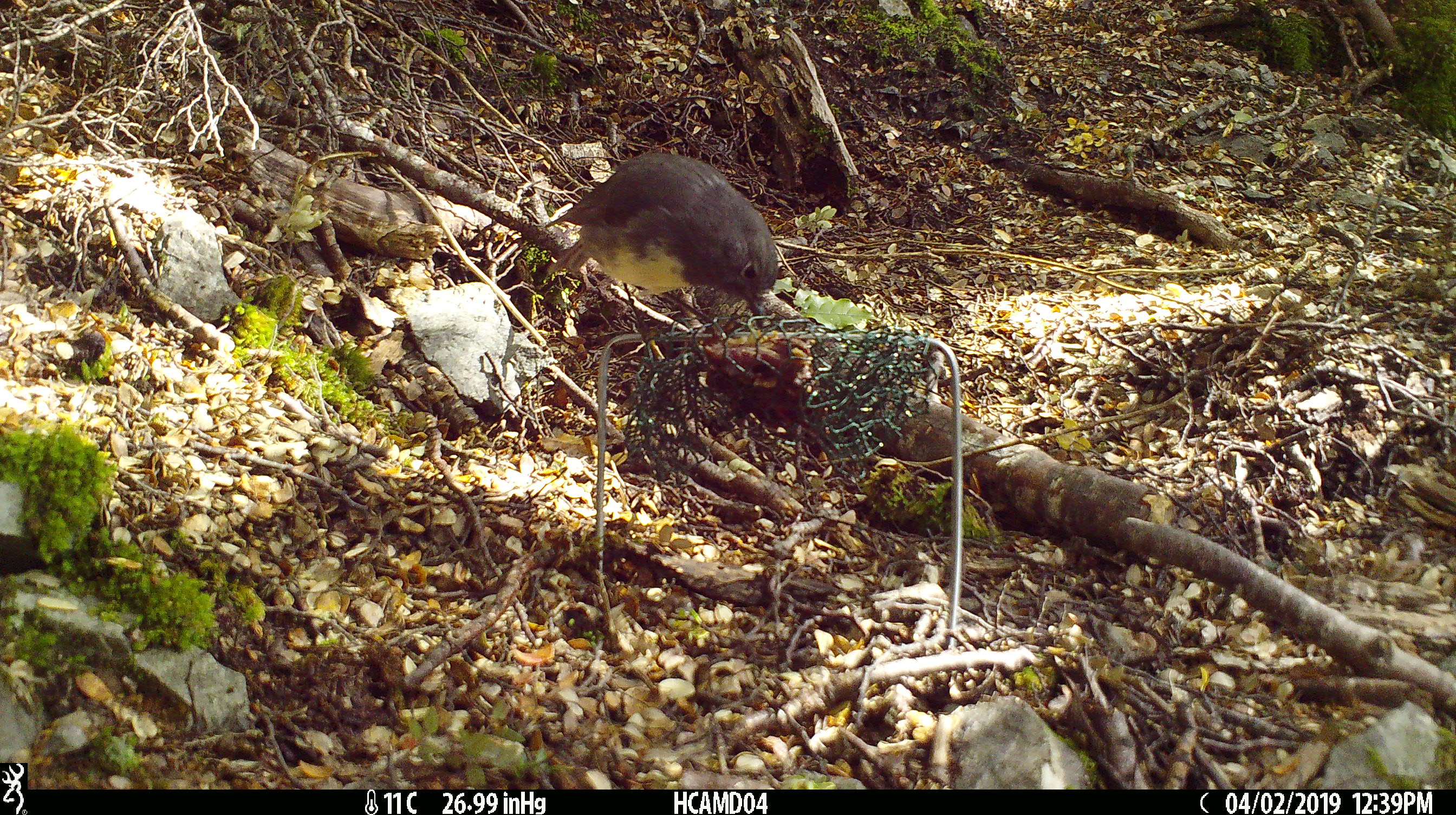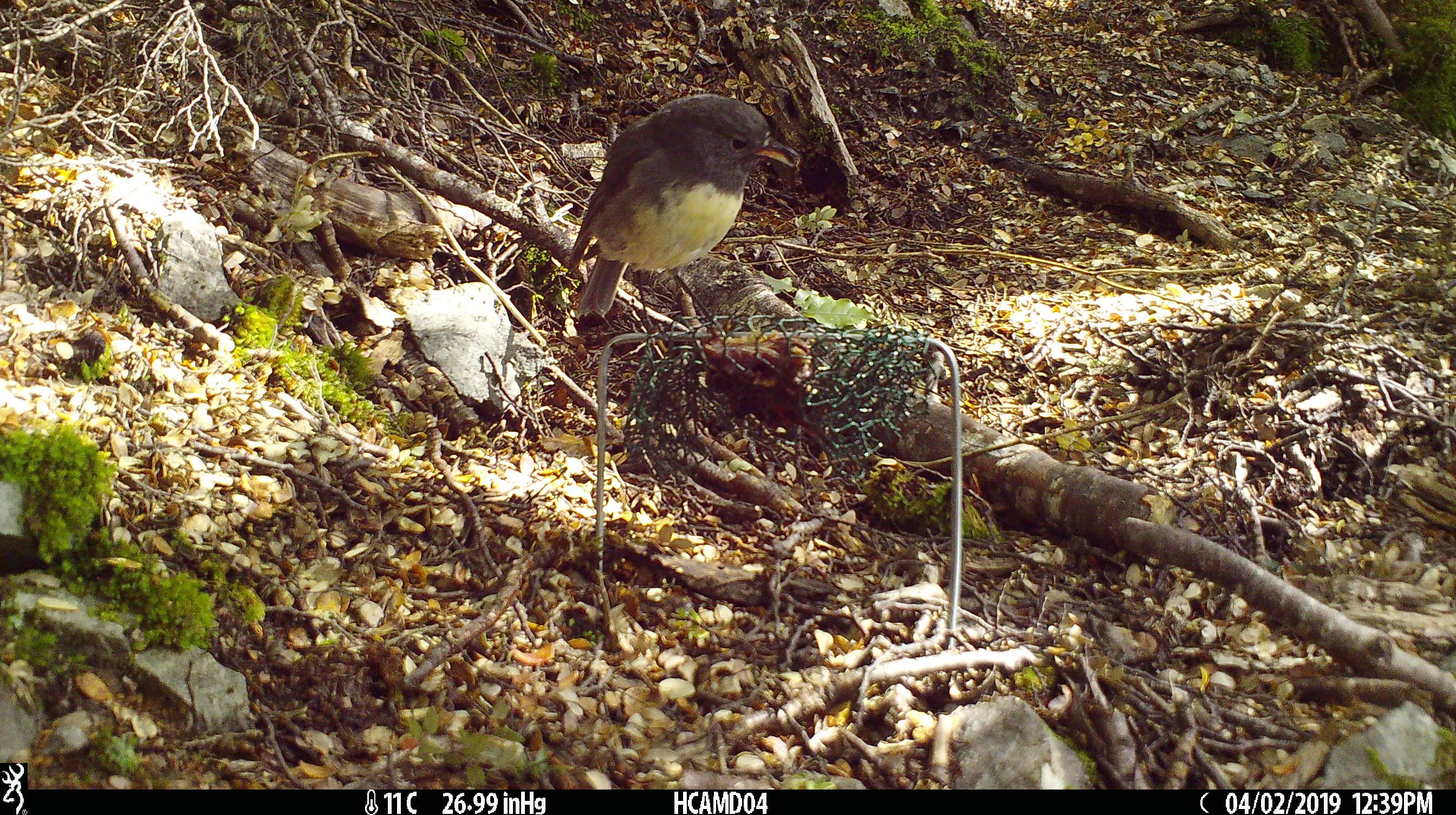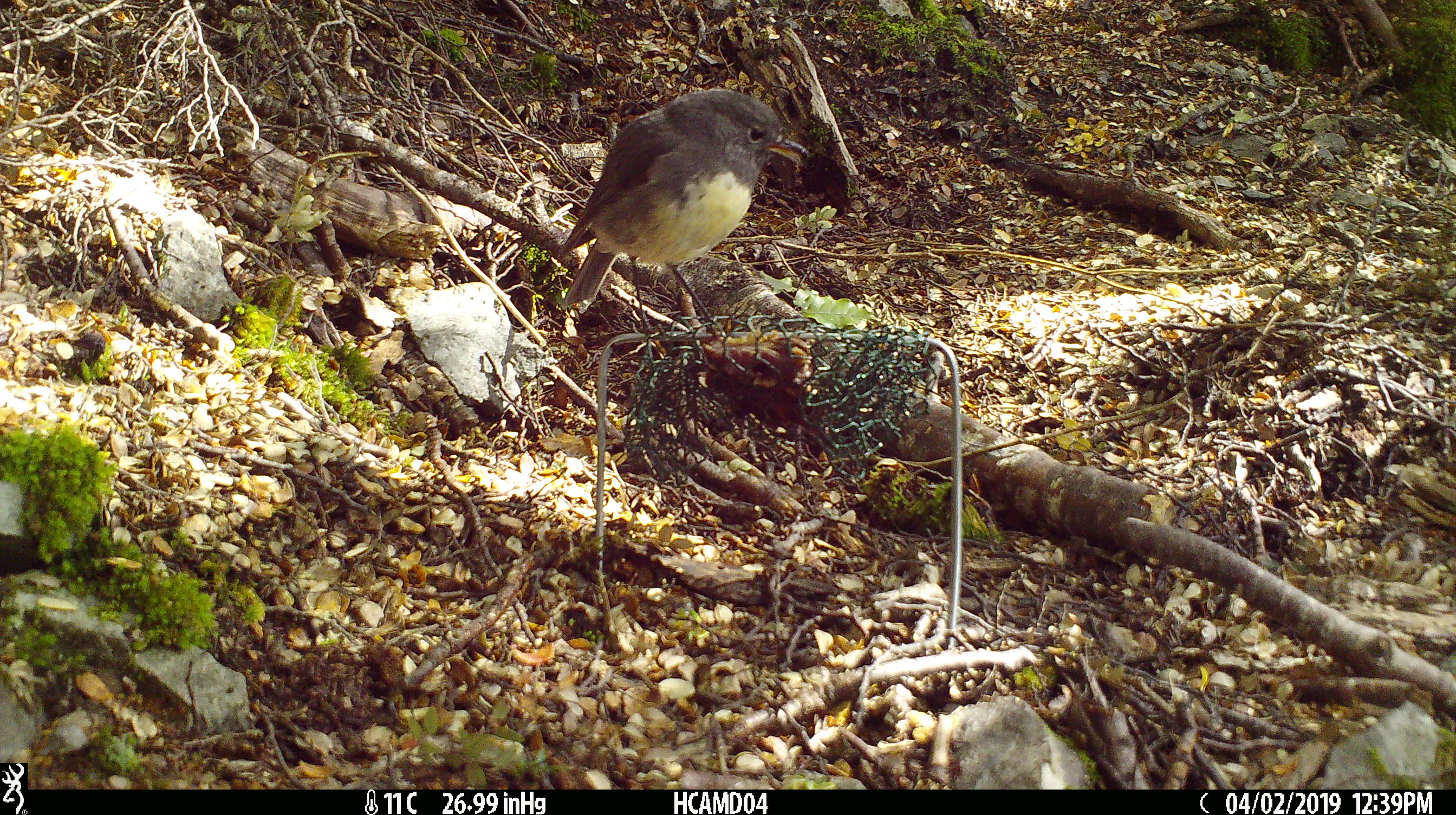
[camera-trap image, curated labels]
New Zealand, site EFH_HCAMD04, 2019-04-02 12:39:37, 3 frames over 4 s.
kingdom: Animalia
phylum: Chordata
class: Aves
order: Passeriformes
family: Petroicidae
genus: Petroica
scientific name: Petroica australis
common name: new zealand robin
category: robin